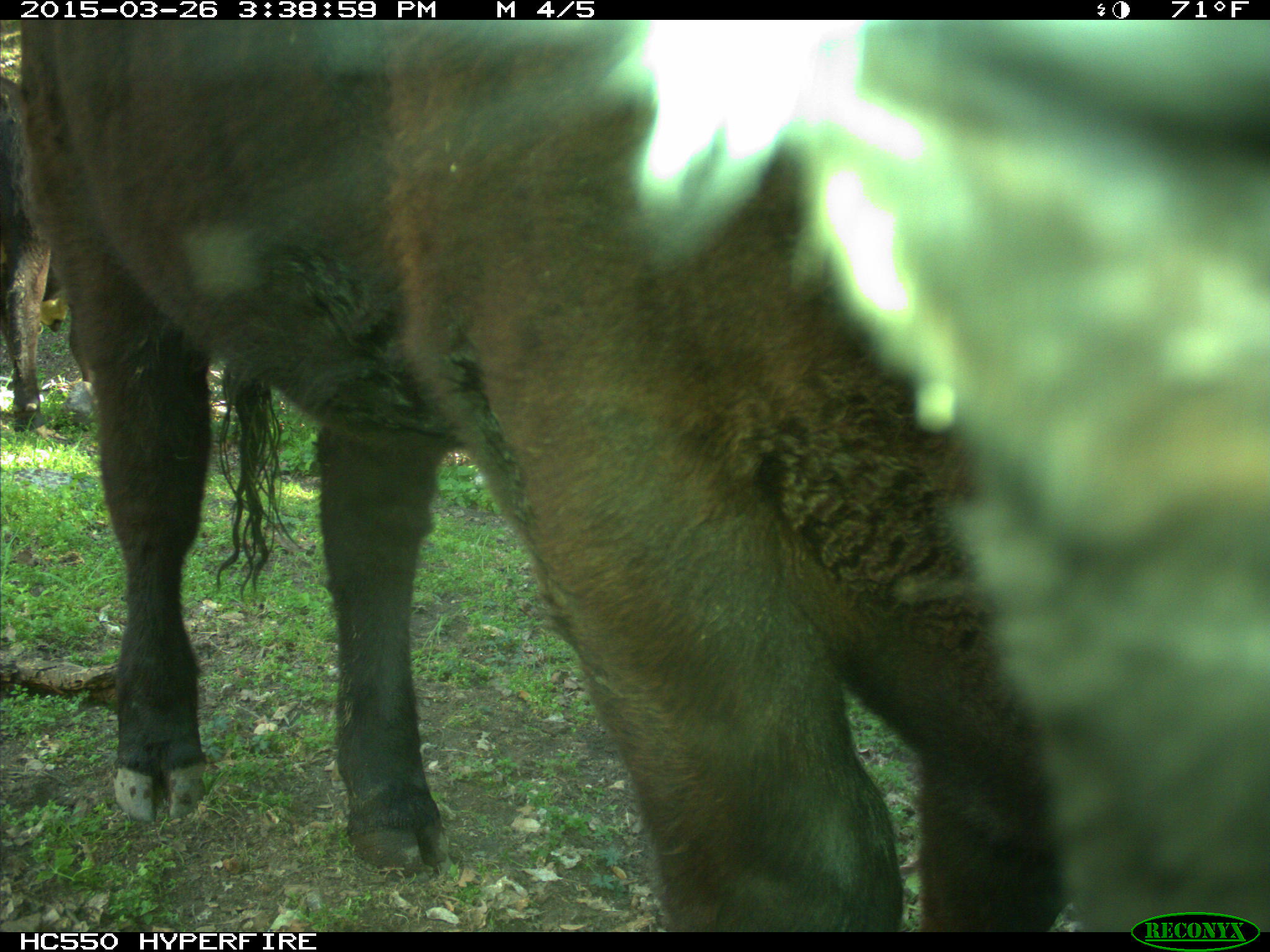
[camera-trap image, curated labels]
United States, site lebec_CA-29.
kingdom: Animalia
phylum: Chordata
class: Mammalia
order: Artiodactyla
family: Bovidae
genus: Bos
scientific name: Bos taurus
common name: domestic cow